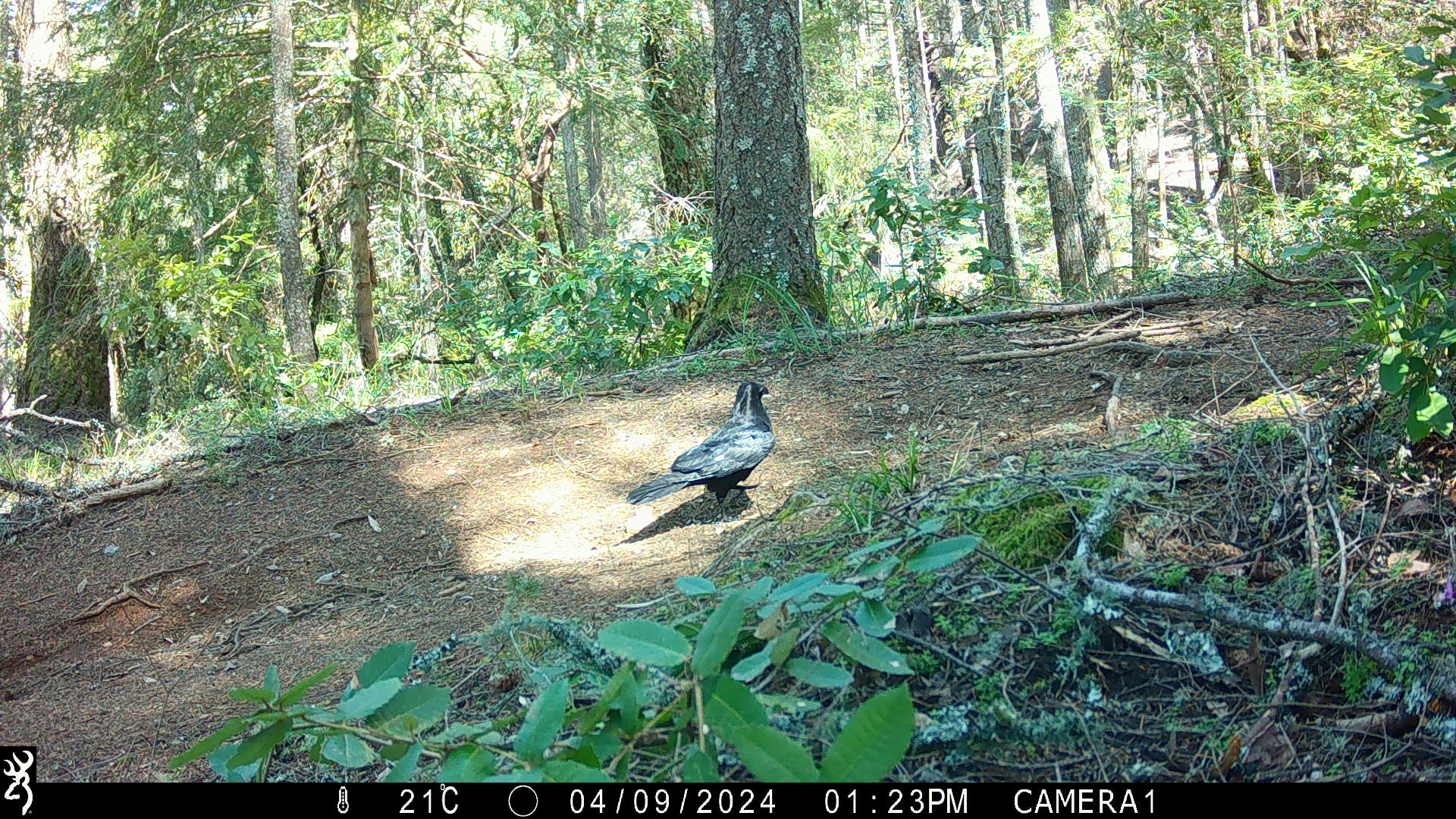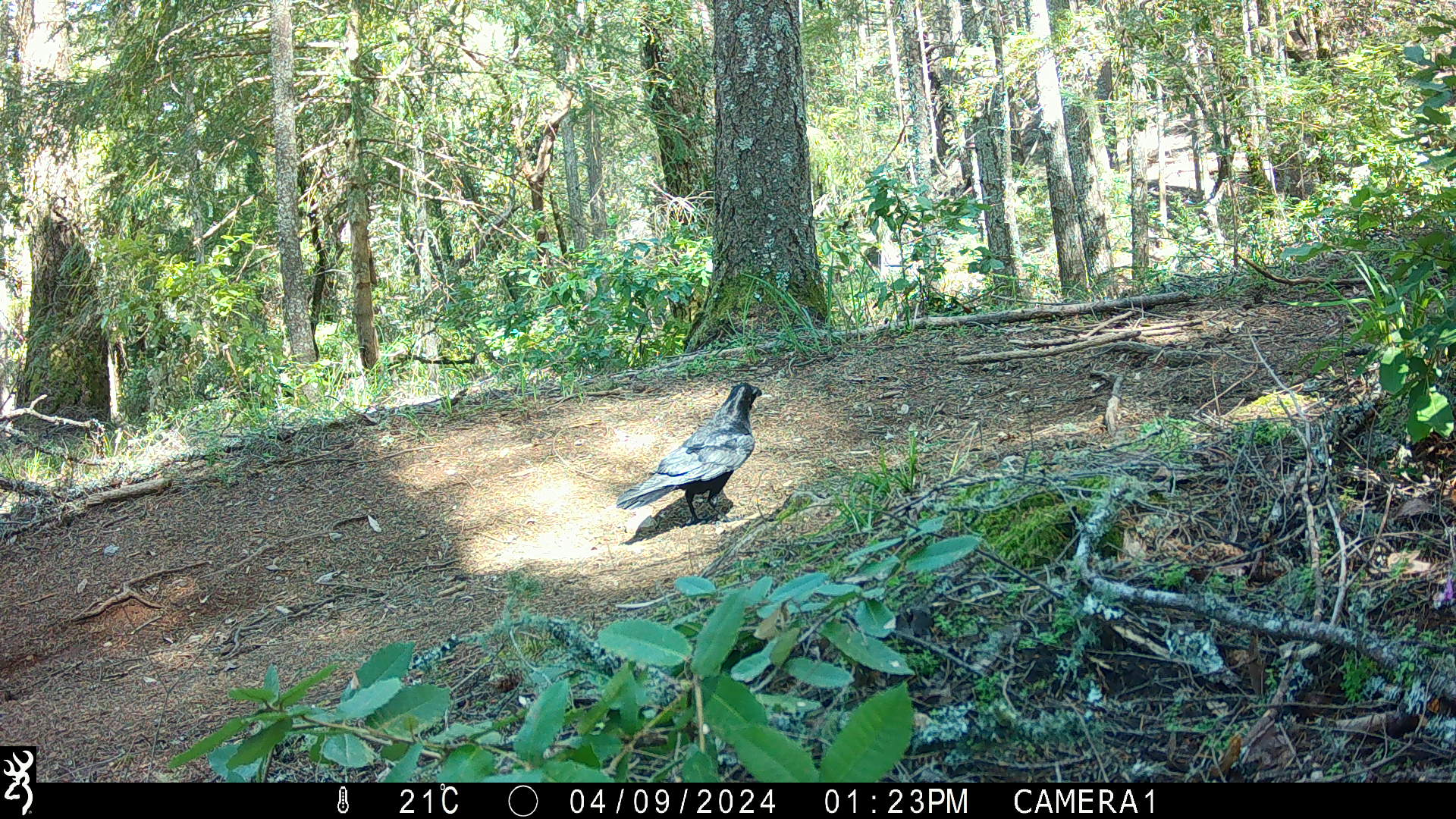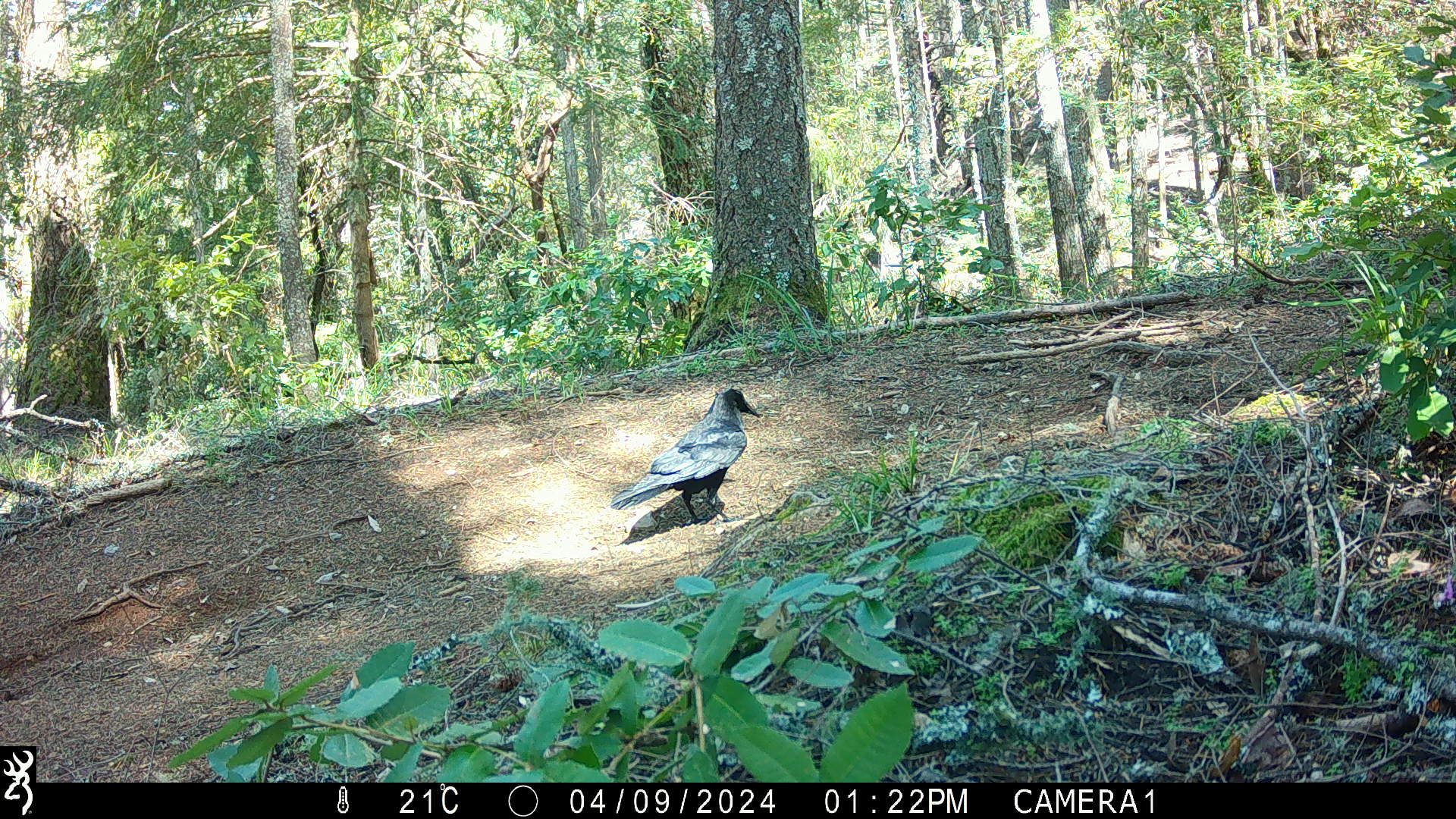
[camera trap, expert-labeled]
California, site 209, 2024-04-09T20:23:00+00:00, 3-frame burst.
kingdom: Animalia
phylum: Chordata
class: Aves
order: Passeriformes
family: Corvidae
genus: Corvus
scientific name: Corvus corax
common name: common raven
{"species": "common raven (Corvus corax)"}